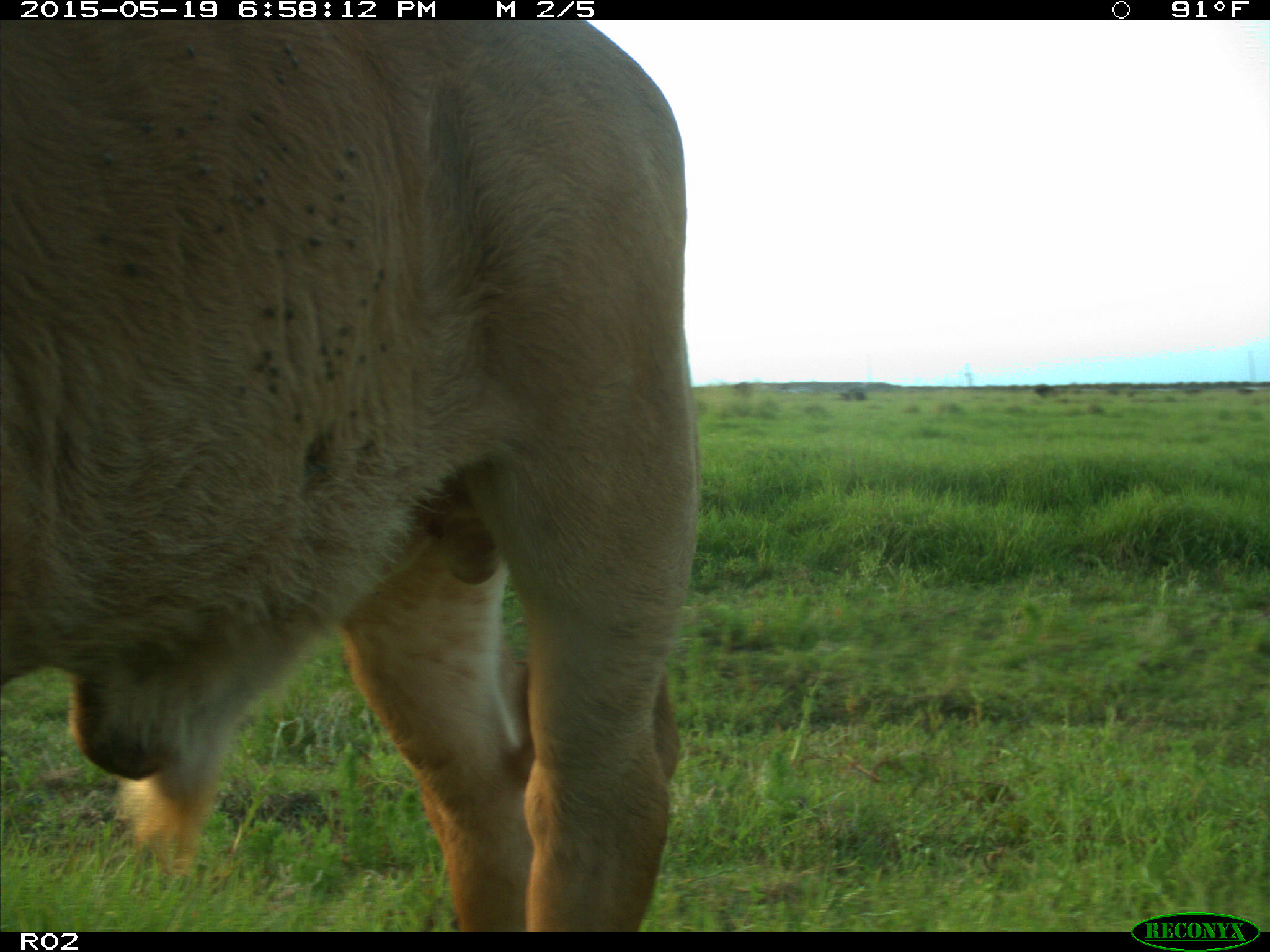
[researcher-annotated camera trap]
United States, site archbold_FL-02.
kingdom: Animalia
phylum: Chordata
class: Mammalia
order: Artiodactyla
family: Bovidae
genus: Bos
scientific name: Bos taurus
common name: domestic cow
Bos taurus (domestic cow).